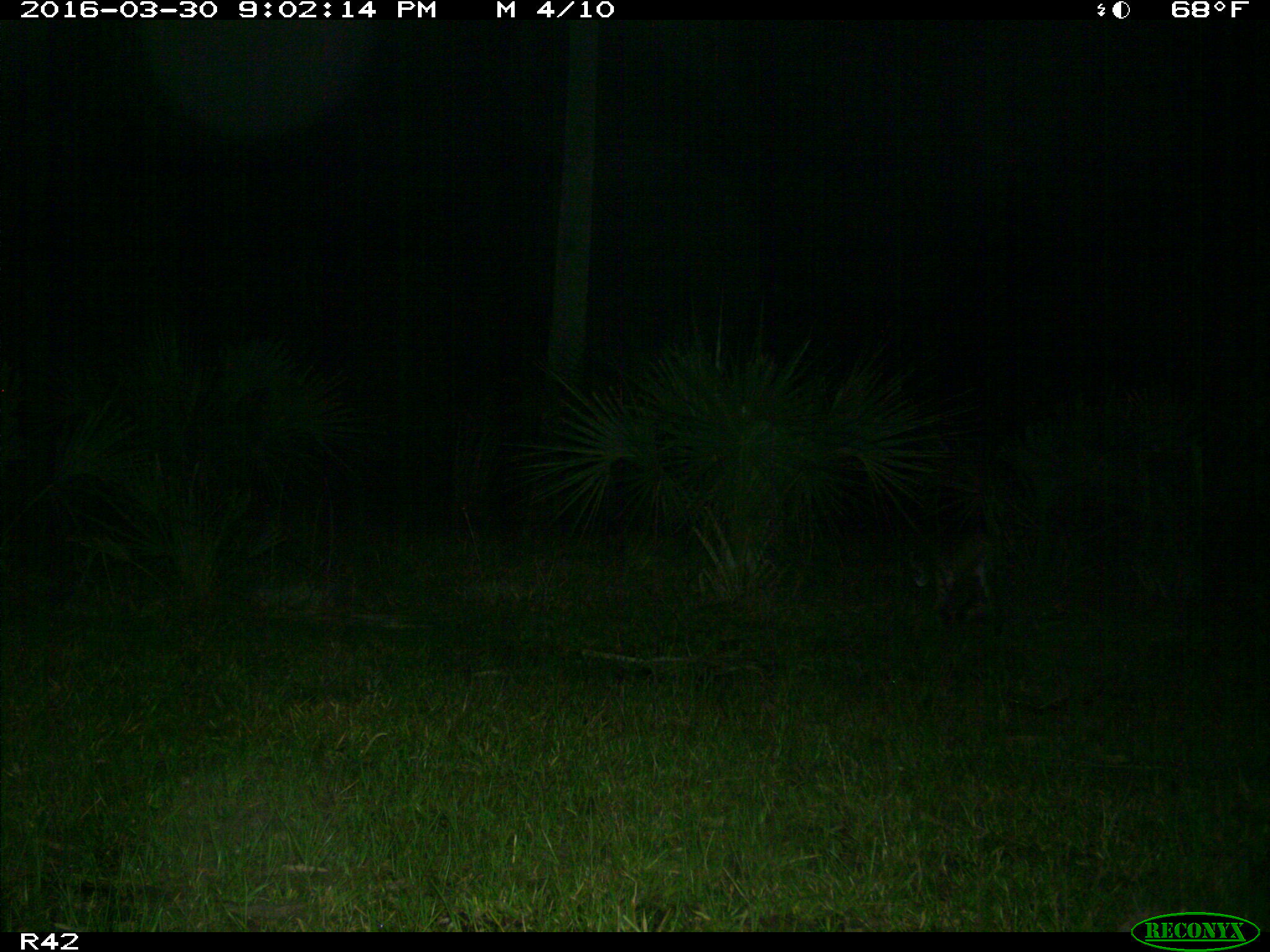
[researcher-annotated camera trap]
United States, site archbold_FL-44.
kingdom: Animalia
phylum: Chordata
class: Mammalia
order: Carnivora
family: Felidae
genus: Lynx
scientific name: Lynx rufus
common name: bobcat